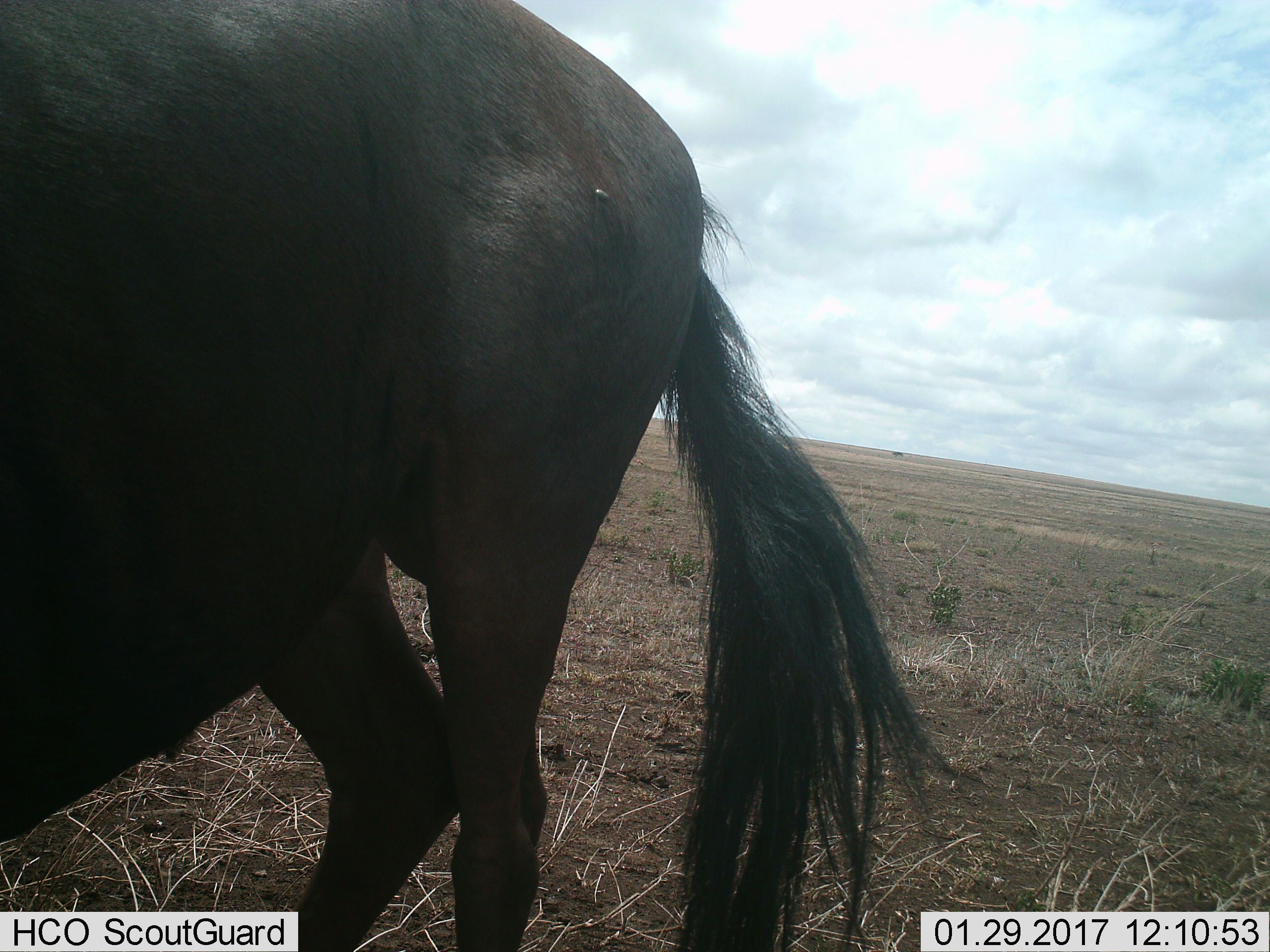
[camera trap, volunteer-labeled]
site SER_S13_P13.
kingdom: Animalia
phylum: Chordata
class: Mammalia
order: Artiodactyla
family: Bovidae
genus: Connochaetes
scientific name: Connochaetes taurinus taurinus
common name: blue wildebeest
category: wildebeestblue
Wildebeestblue (blue wildebeest) (Connochaetes taurinus taurinus), count 1. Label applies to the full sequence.